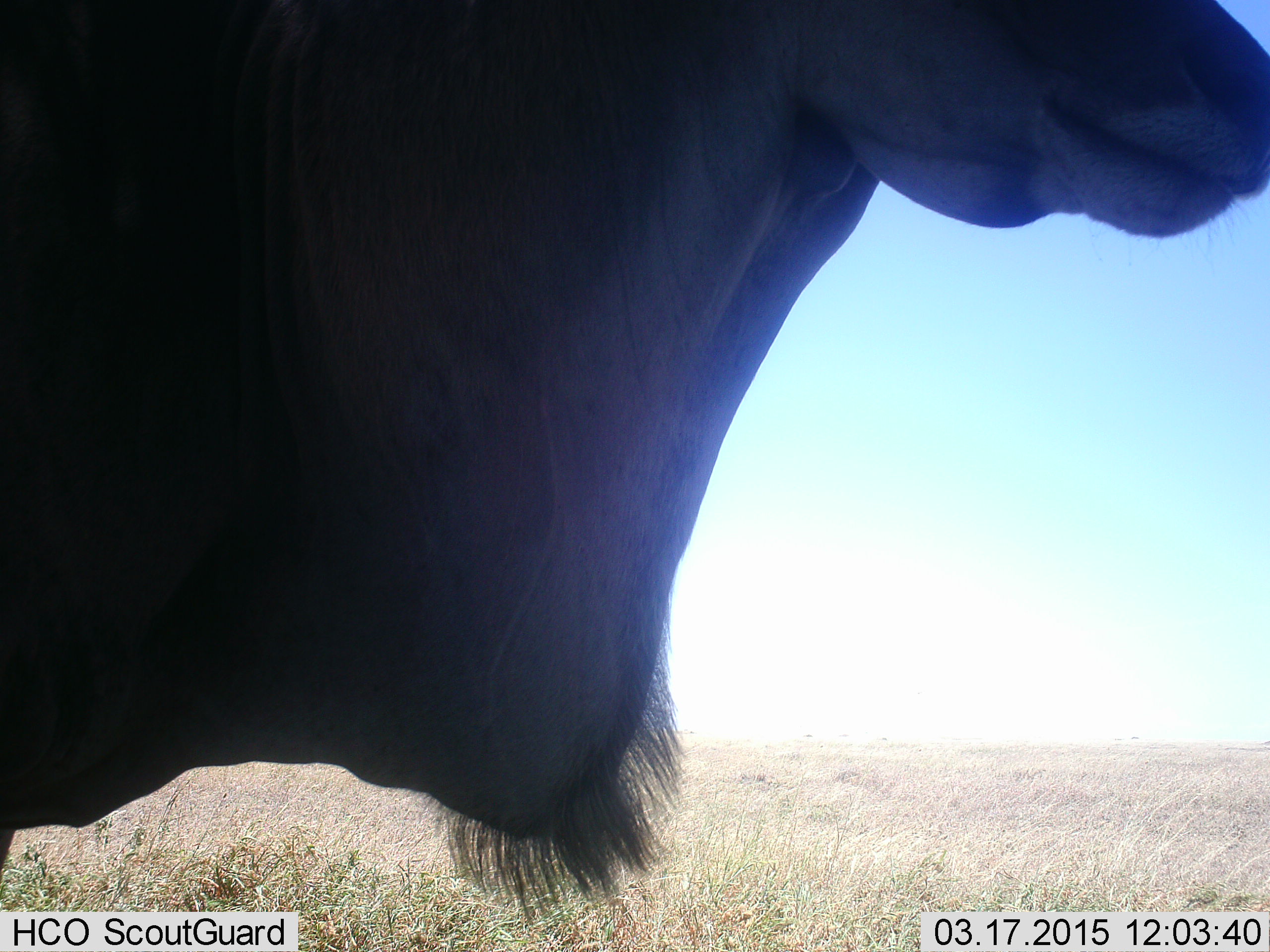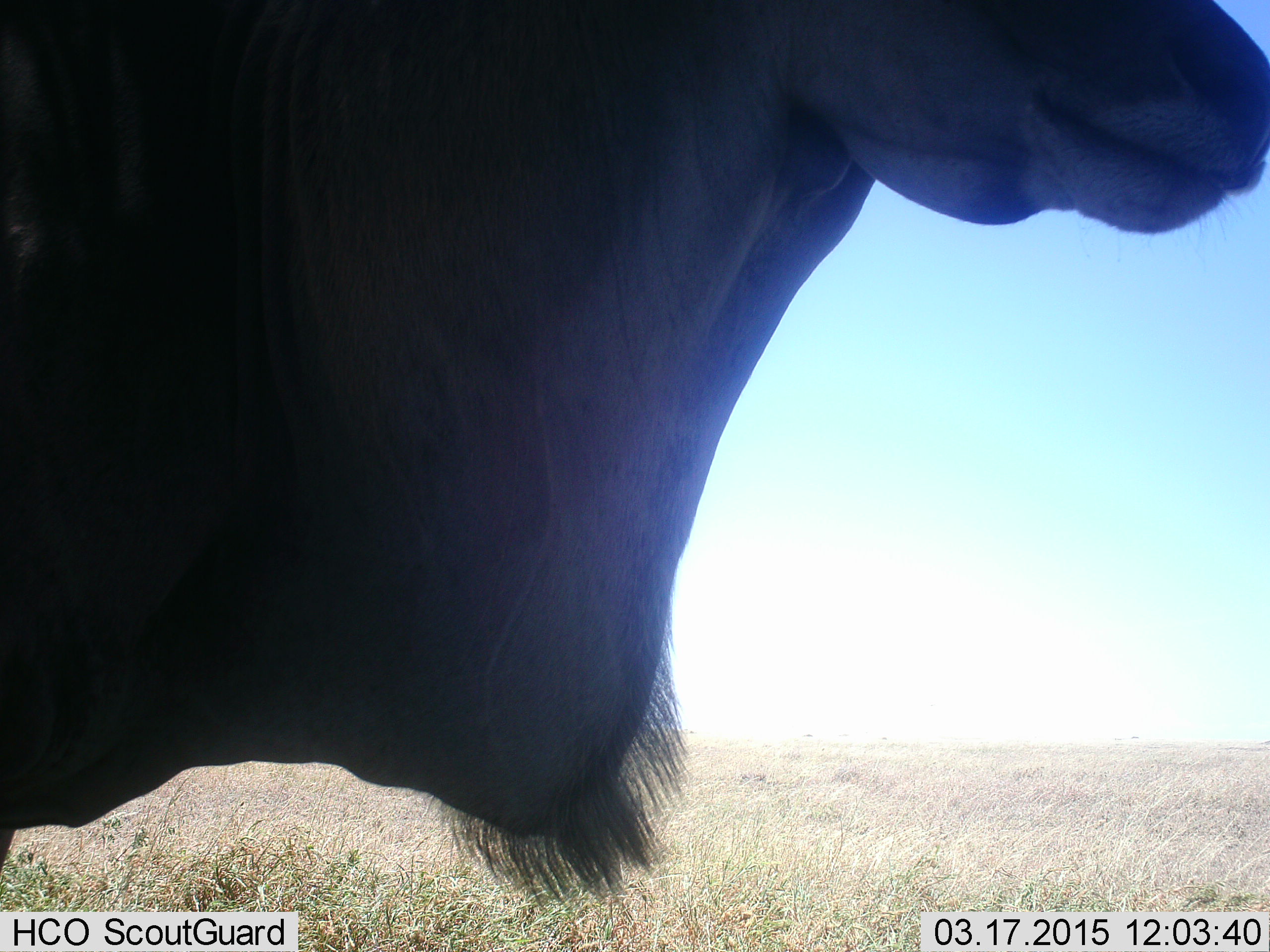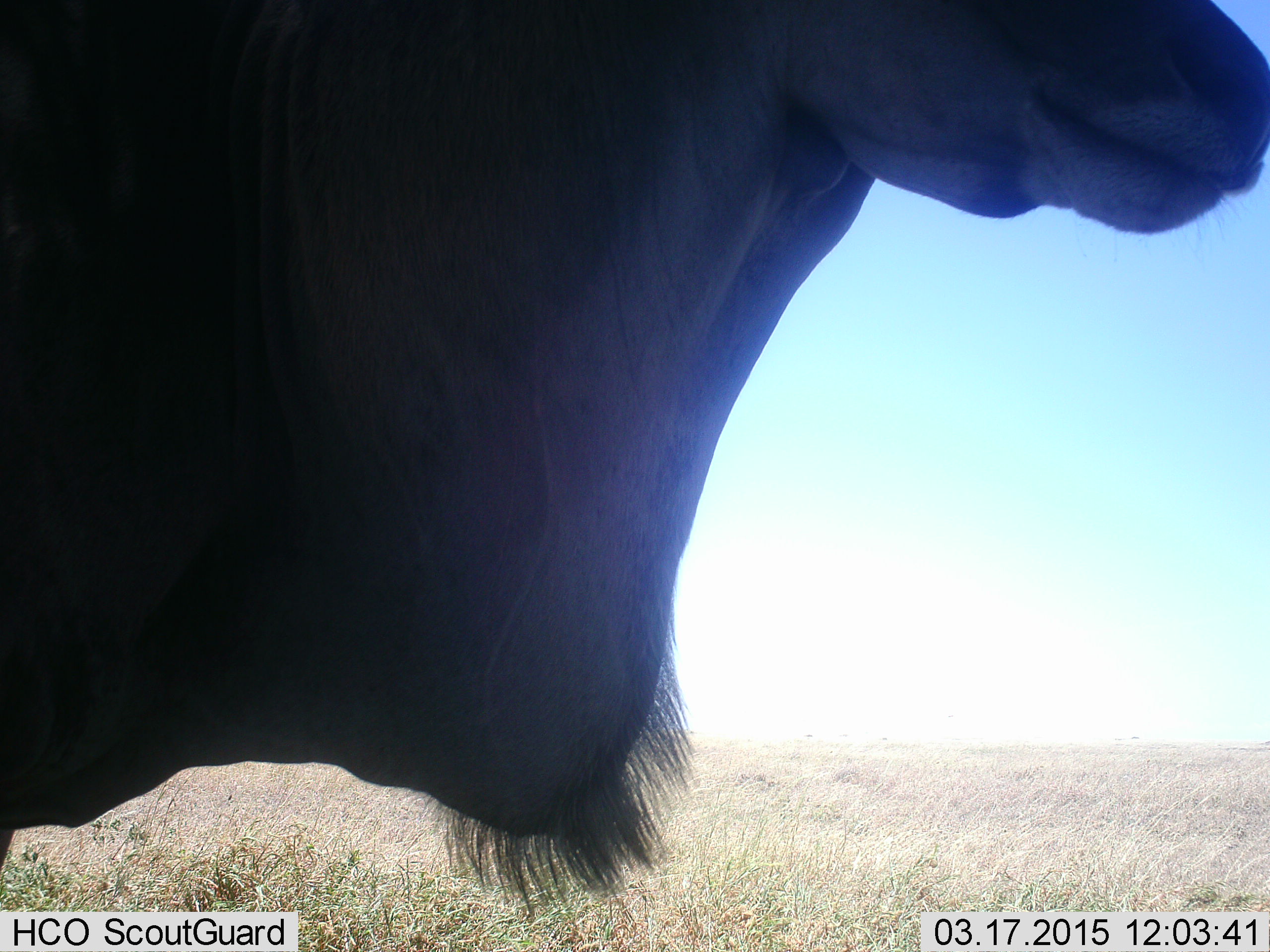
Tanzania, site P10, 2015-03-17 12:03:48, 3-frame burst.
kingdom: Animalia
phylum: Chordata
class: Mammalia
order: Artiodactyla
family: Bovidae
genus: Tragelaphus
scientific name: Tragelaphus oryx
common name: eland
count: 1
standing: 100%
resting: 10%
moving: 0%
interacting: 0%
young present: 0%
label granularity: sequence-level